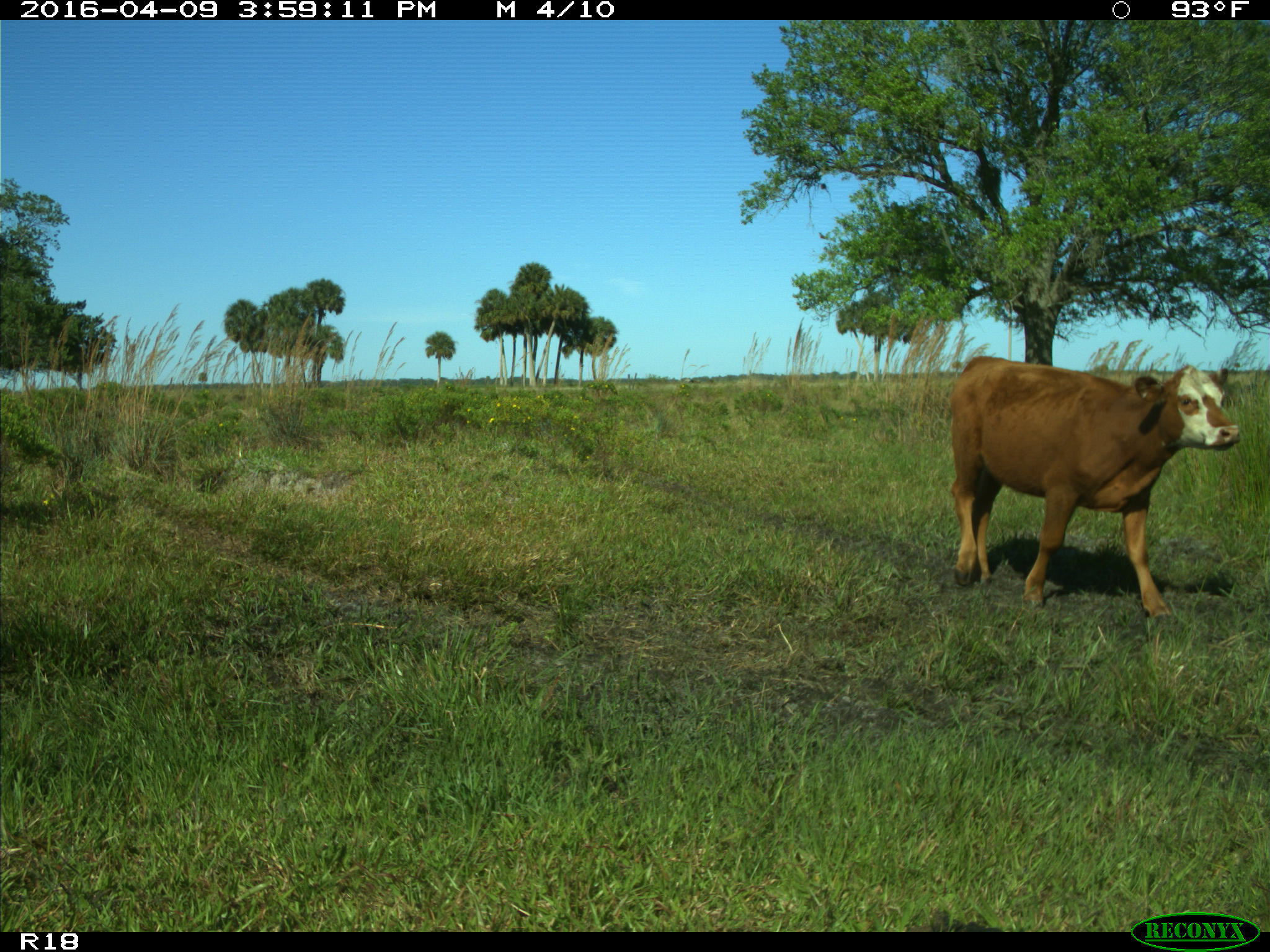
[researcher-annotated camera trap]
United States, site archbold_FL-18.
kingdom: Animalia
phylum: Chordata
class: Mammalia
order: Artiodactyla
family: Bovidae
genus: Bos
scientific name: Bos taurus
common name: domestic cow